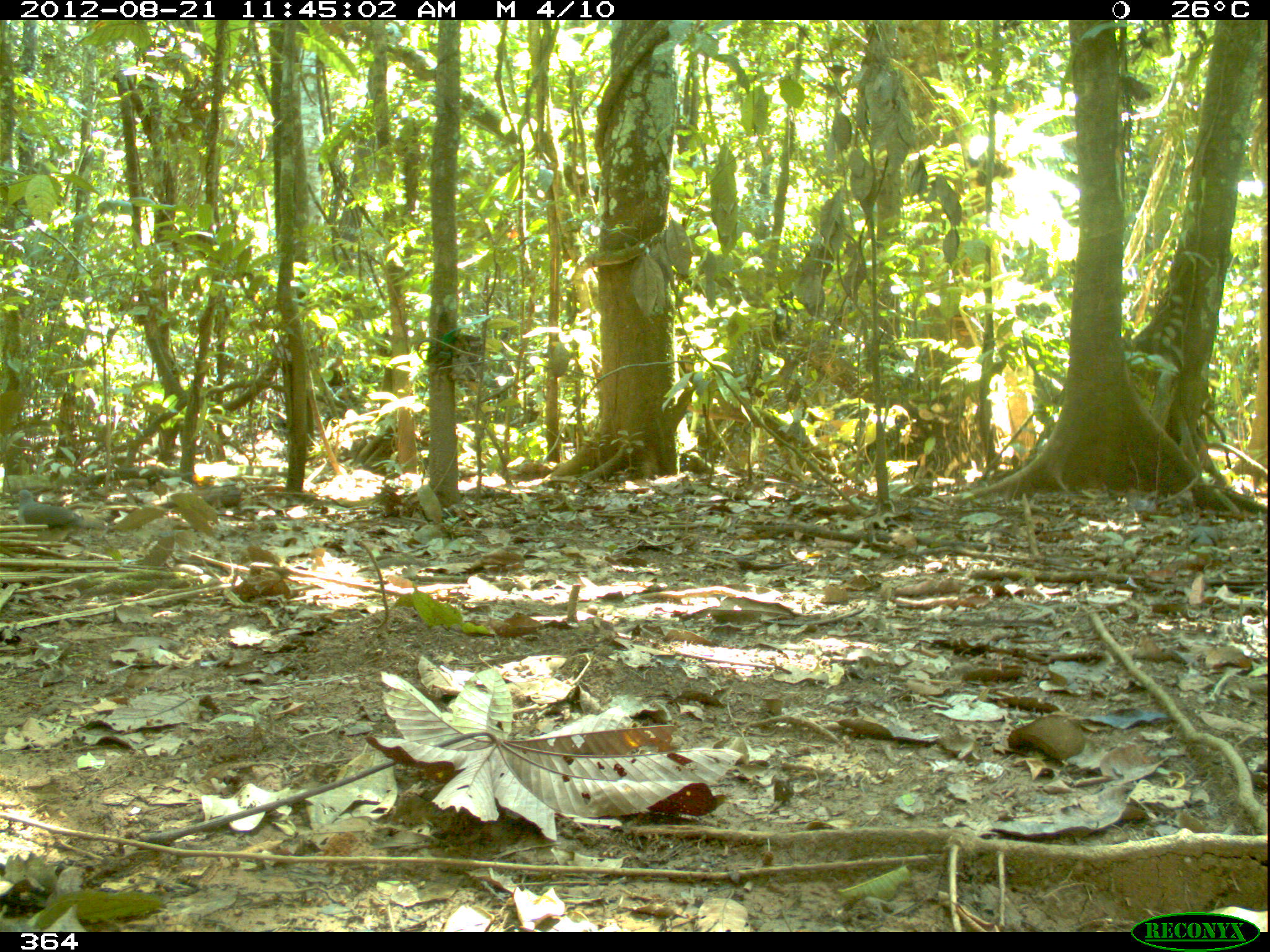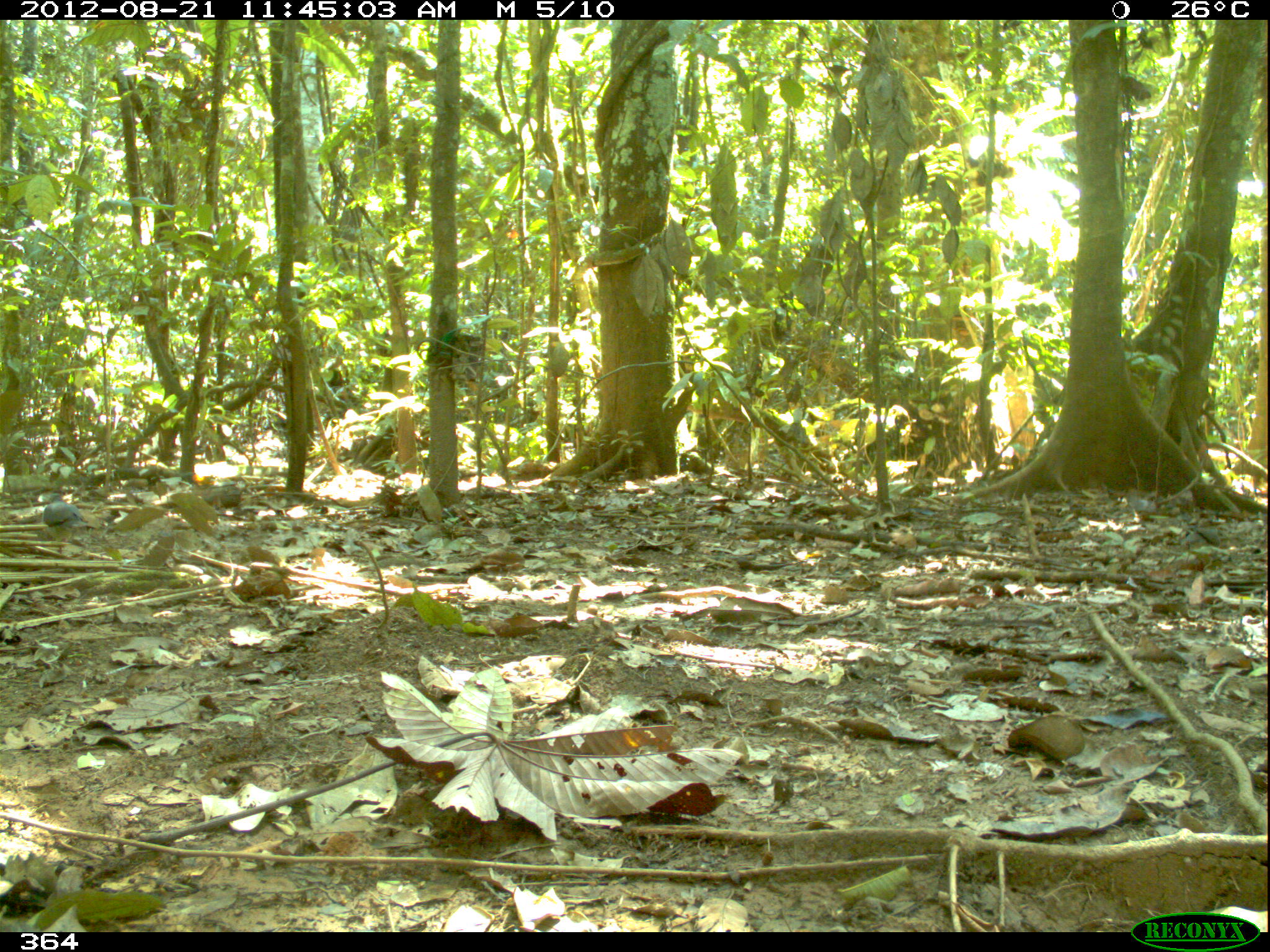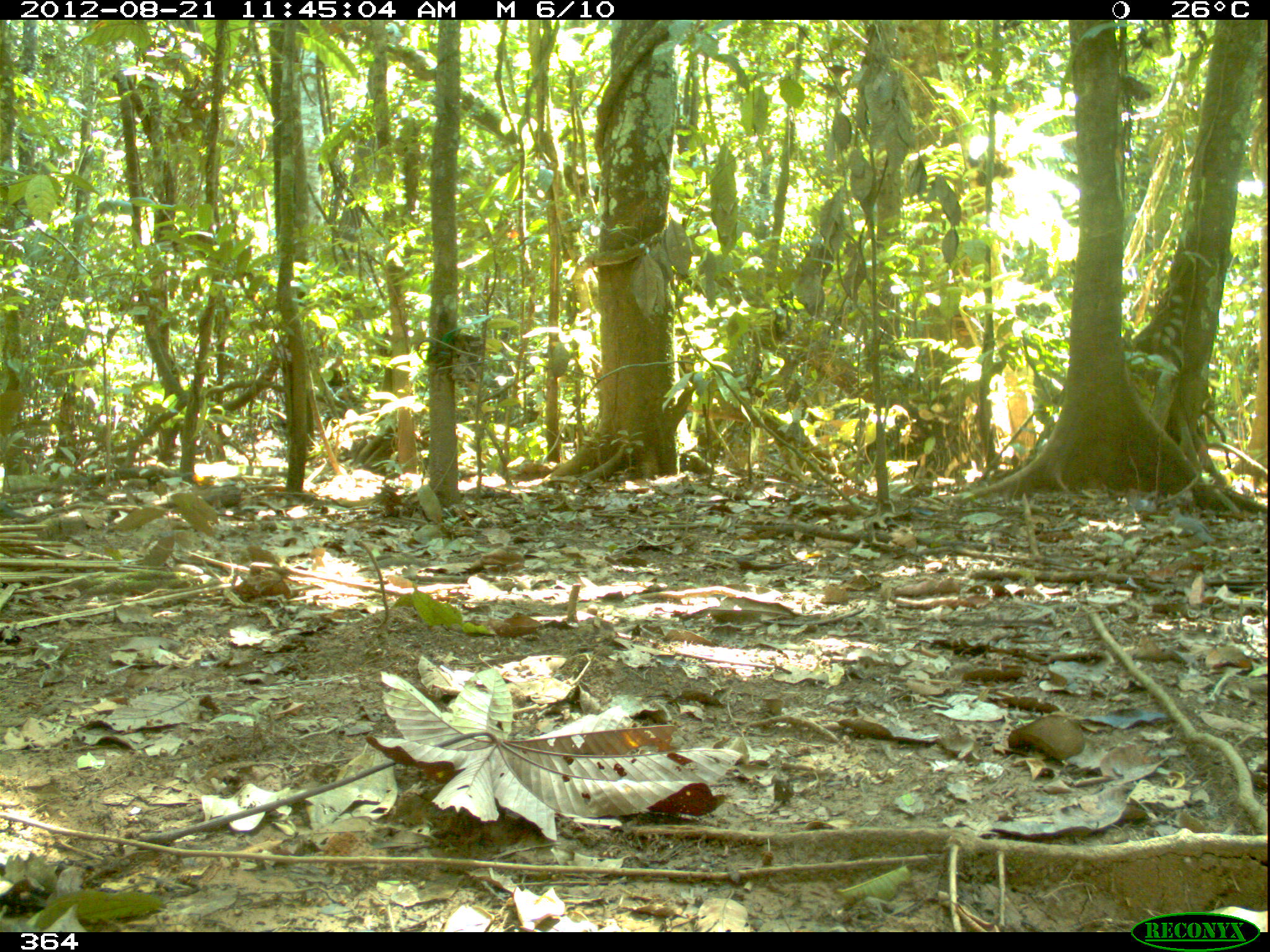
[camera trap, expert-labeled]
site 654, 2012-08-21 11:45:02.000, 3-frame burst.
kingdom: Animalia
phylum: Chordata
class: Aves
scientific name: Aves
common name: bird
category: unknown bird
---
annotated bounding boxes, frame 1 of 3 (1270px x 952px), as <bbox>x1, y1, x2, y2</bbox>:
unknown bird: <bbox>11, 489, 105, 540</bbox>; <bbox>1185, 517, 1219, 564</bbox>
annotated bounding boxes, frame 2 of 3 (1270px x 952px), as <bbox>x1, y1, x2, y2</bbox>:
unknown bird: <bbox>42, 491, 95, 555</bbox>; <bbox>1180, 528, 1231, 571</bbox>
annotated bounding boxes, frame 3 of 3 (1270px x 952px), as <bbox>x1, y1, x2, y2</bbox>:
unknown bird: <bbox>1167, 508, 1215, 554</bbox>; <bbox>1129, 497, 1158, 518</bbox>; <bbox>0, 503, 27, 522</bbox>